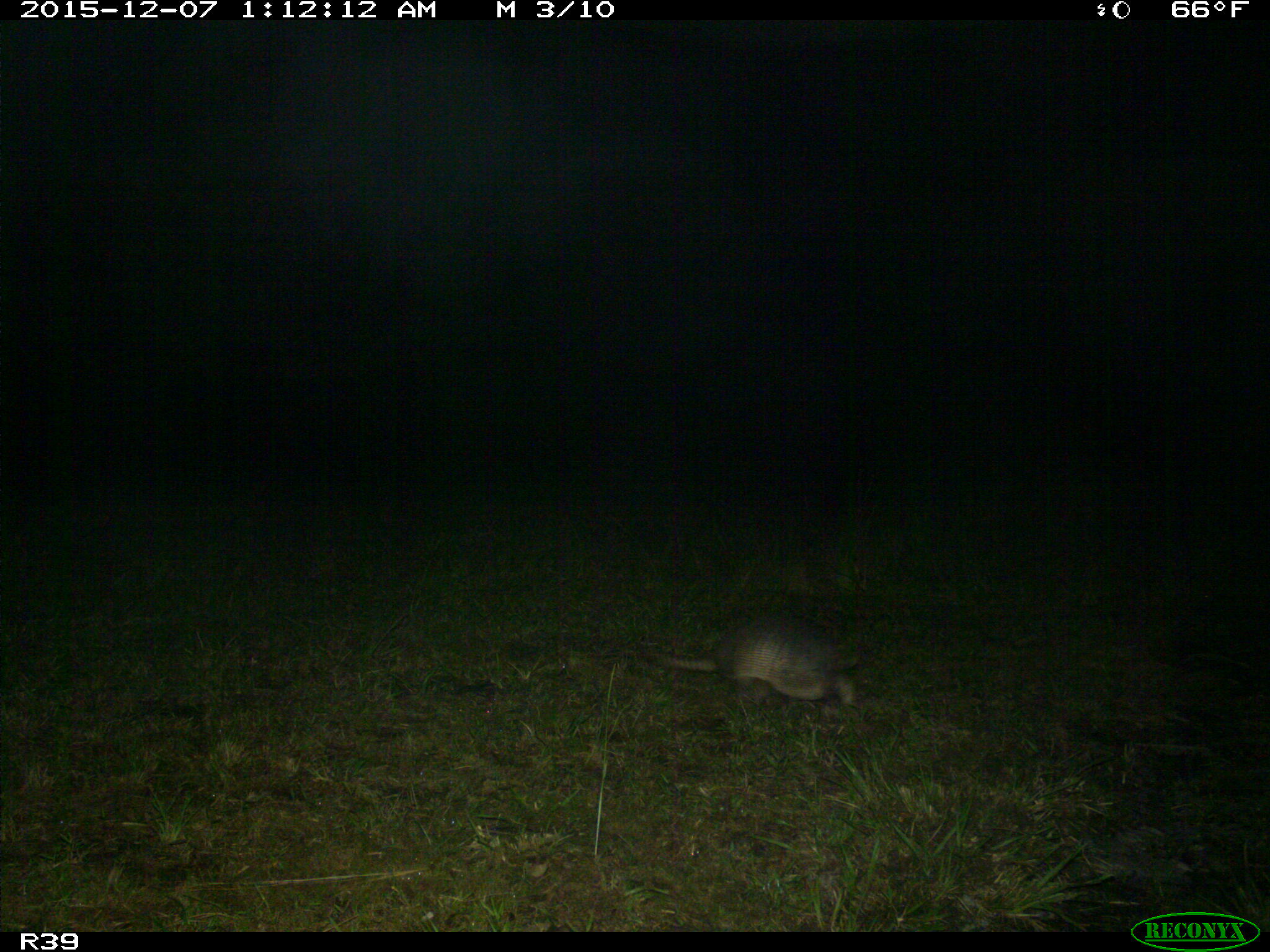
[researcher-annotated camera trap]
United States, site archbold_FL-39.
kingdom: Animalia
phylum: Chordata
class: Mammalia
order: Cingulata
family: Dasypodidae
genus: Dasypus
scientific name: Dasypus novemcinctus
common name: nine-banded armadillo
Dasypus novemcinctus (nine-banded armadillo).